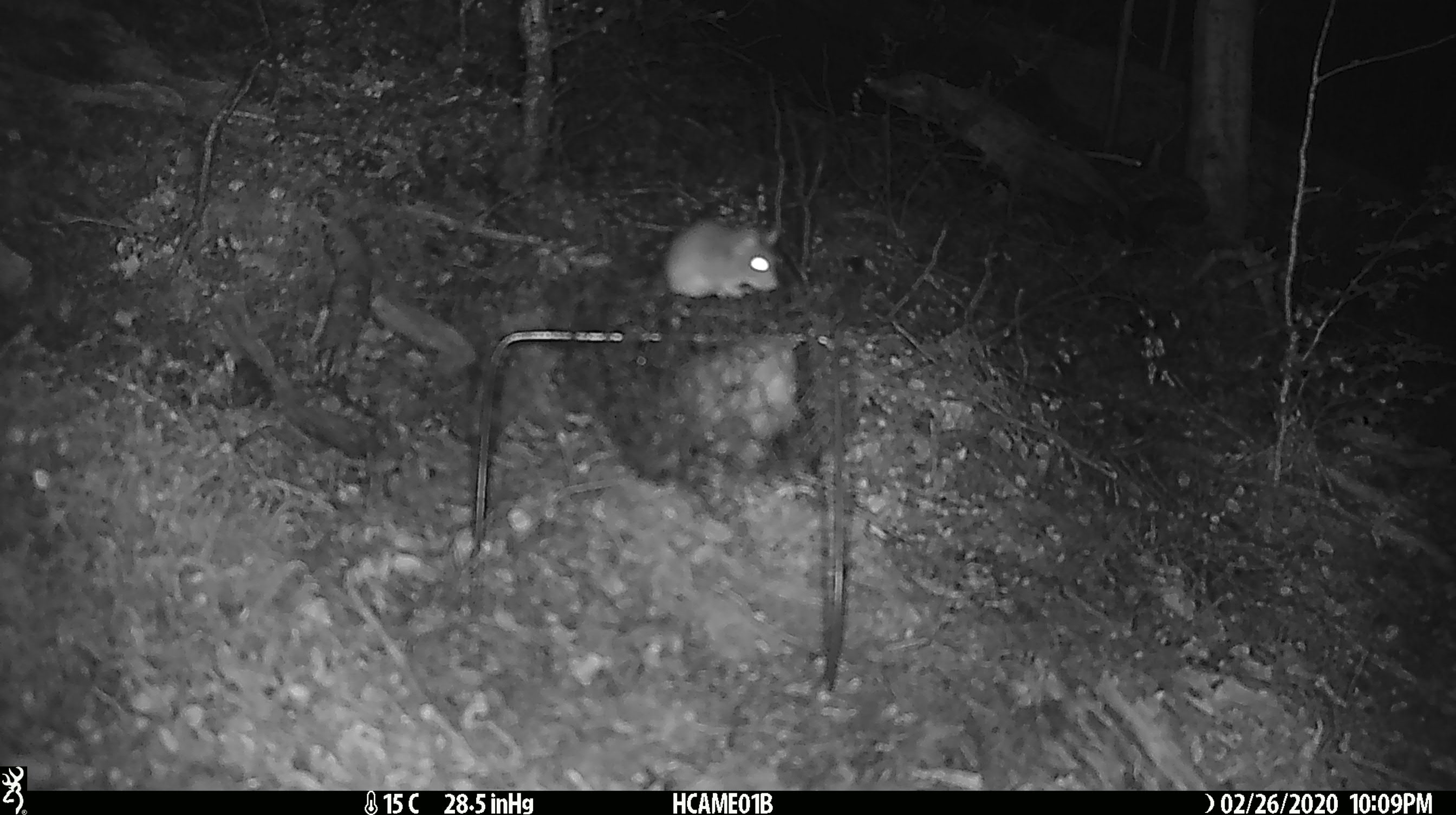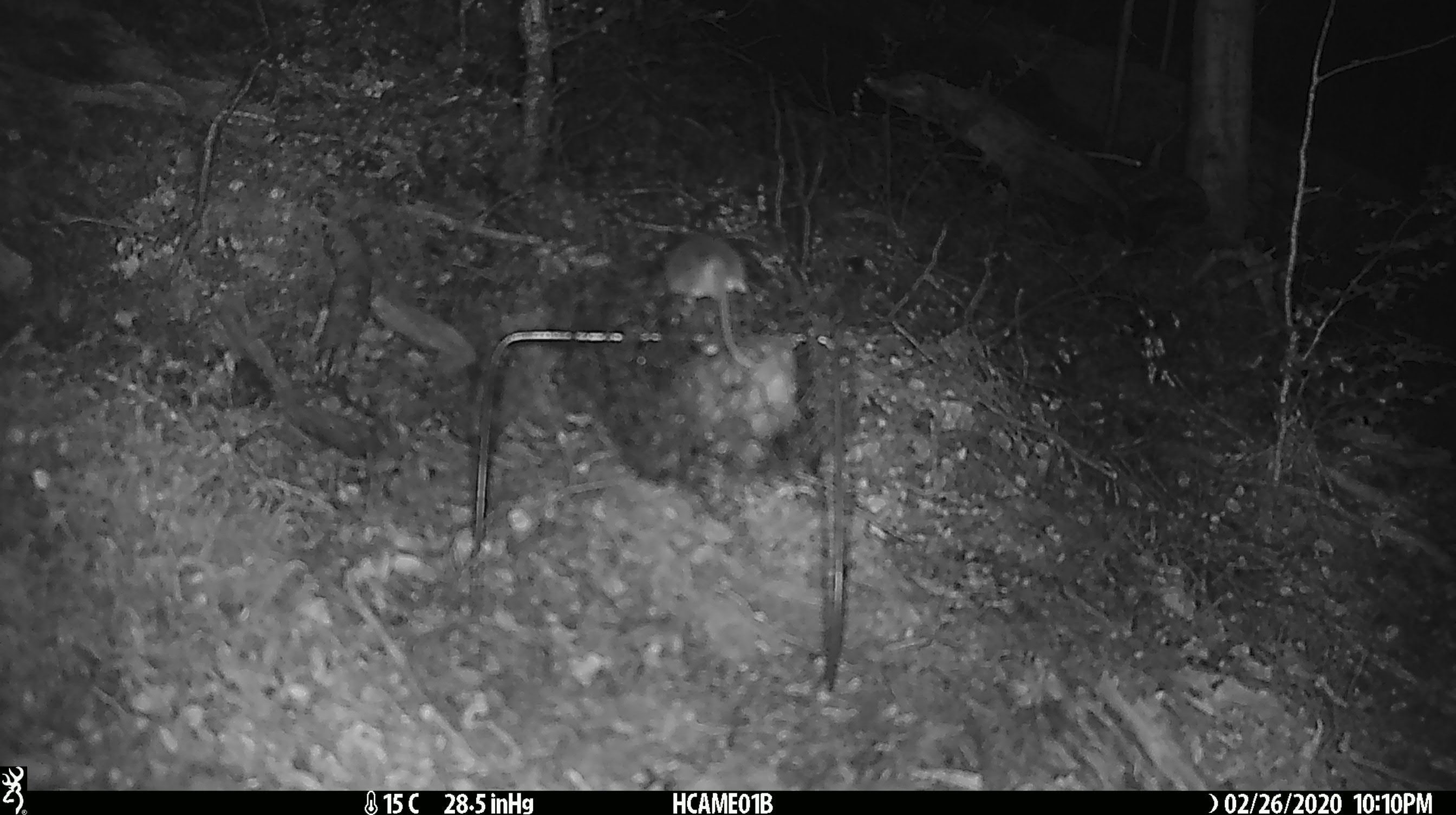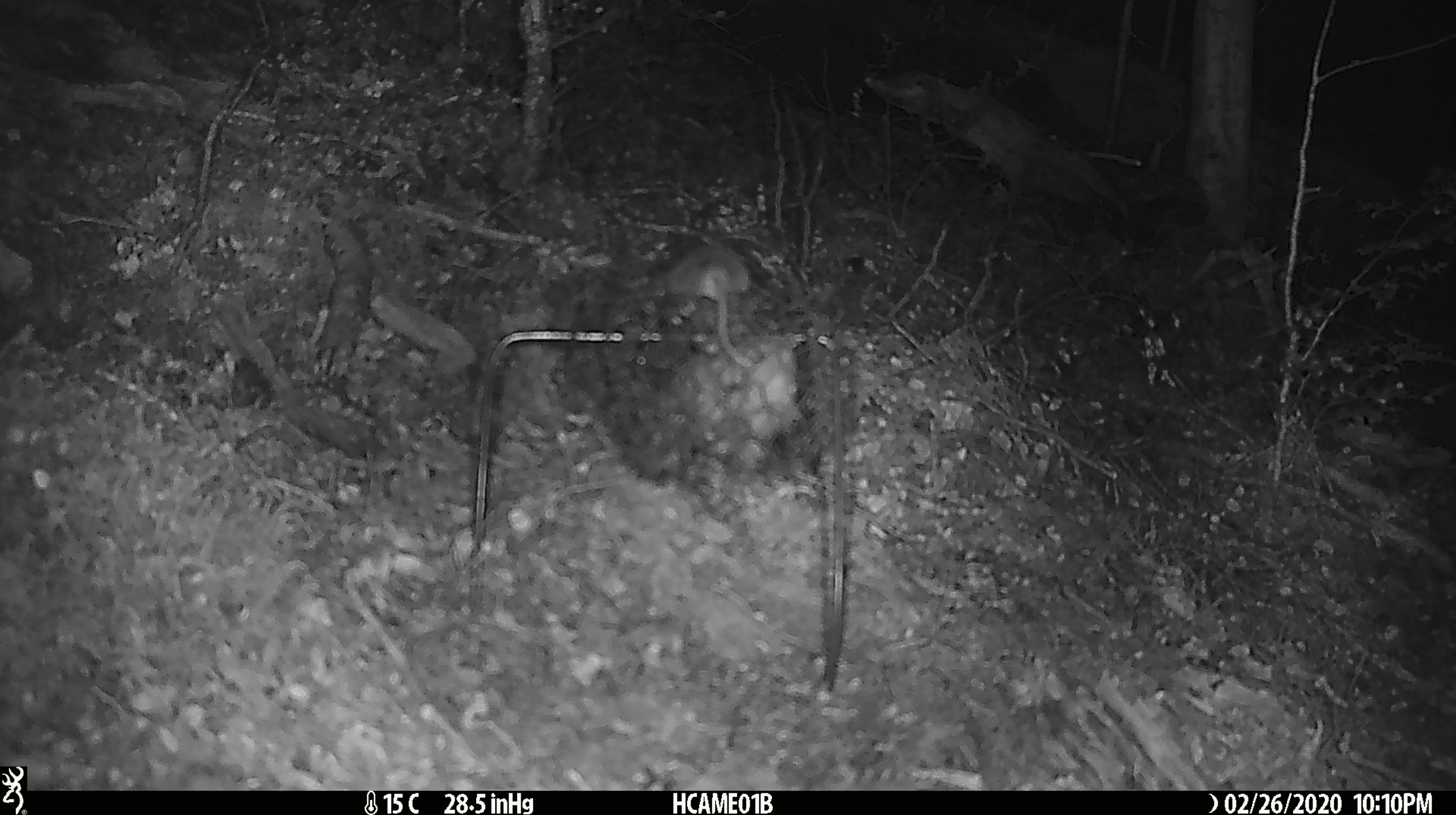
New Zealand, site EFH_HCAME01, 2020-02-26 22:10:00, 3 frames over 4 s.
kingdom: Animalia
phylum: Chordata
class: Mammalia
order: Rodentia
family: Muridae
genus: Mus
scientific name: Mus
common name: mouse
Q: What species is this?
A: Mouse (Mus).